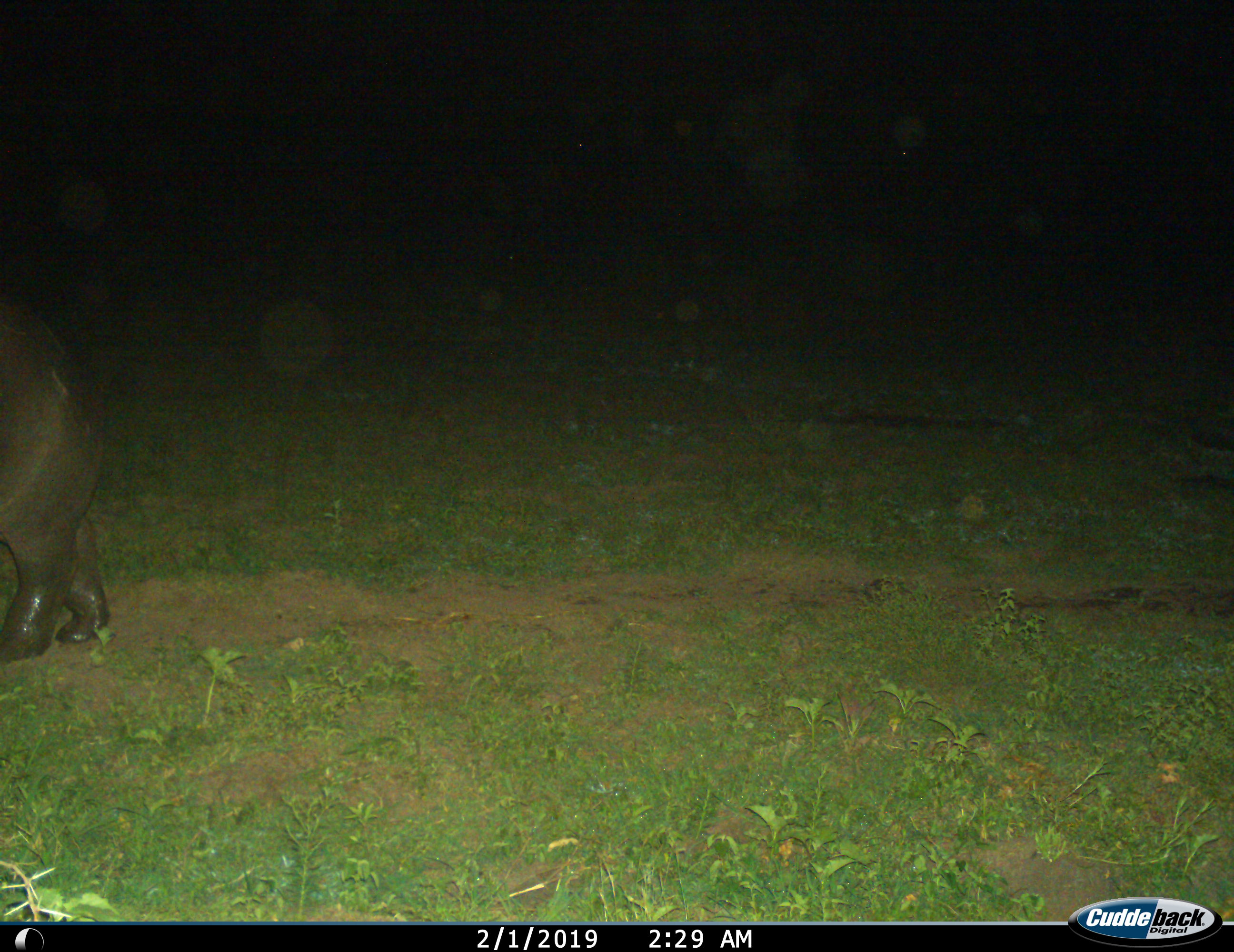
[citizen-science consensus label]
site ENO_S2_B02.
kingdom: Animalia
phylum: Chordata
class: Mammalia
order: Artiodactyla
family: Hippopotamidae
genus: Hippopotamus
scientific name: Hippopotamus amphibius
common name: hippopotamus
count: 1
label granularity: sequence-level